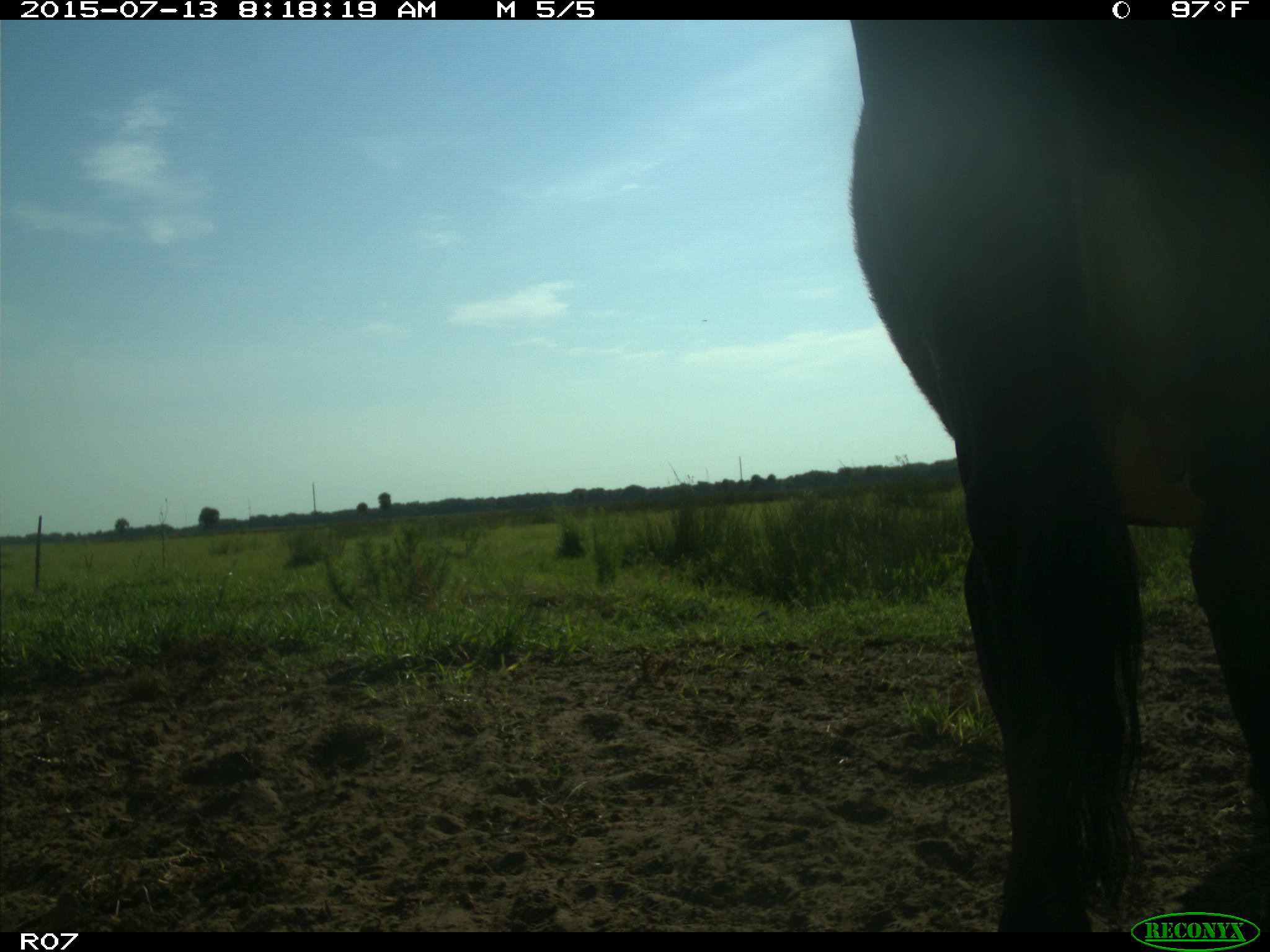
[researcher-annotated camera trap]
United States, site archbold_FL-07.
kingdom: Animalia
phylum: Chordata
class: Mammalia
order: Artiodactyla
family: Bovidae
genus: Bos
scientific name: Bos taurus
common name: domestic cow